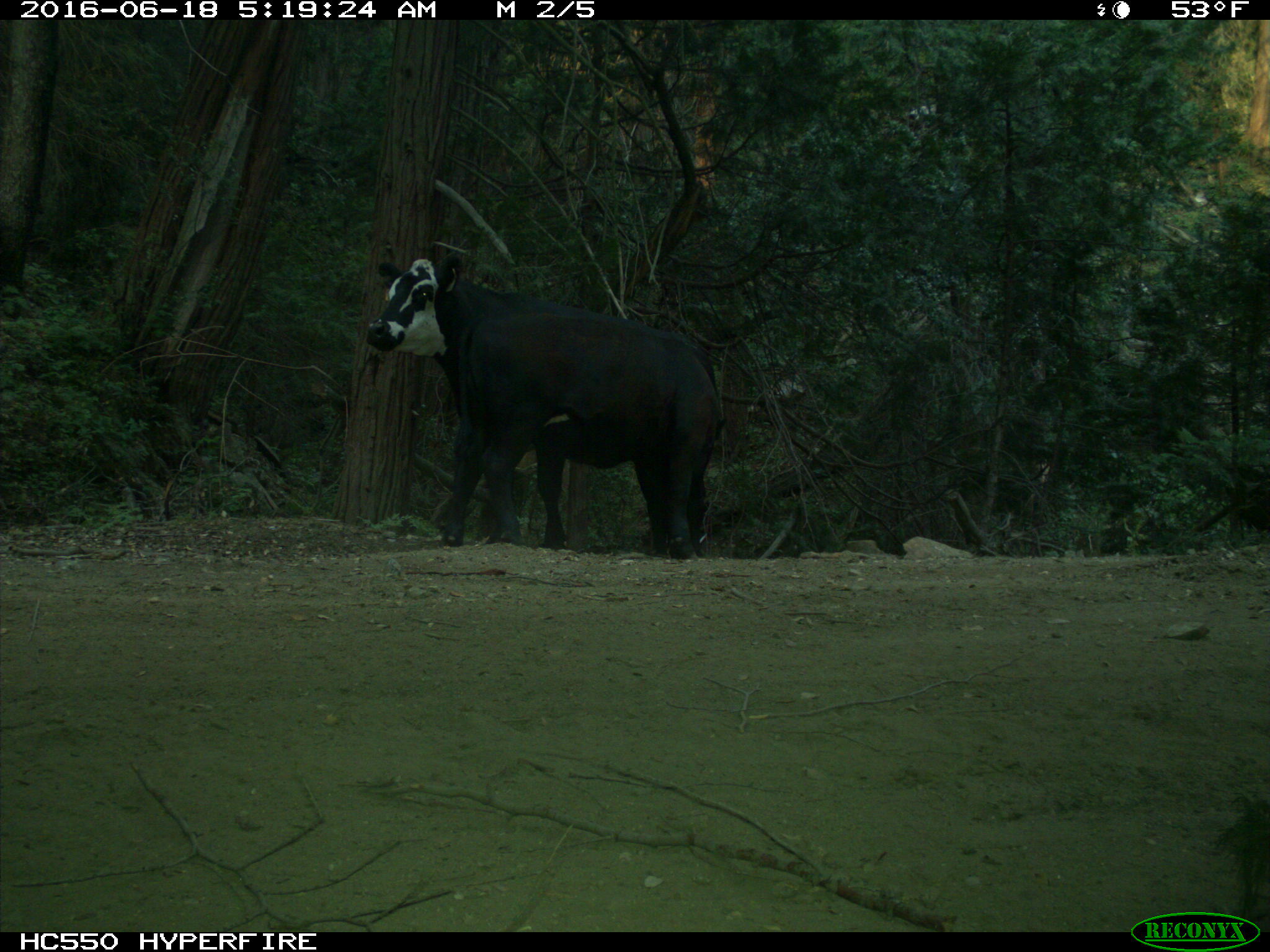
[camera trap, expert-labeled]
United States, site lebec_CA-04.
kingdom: Animalia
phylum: Chordata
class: Mammalia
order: Artiodactyla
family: Bovidae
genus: Bos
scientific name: Bos taurus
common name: domestic cow